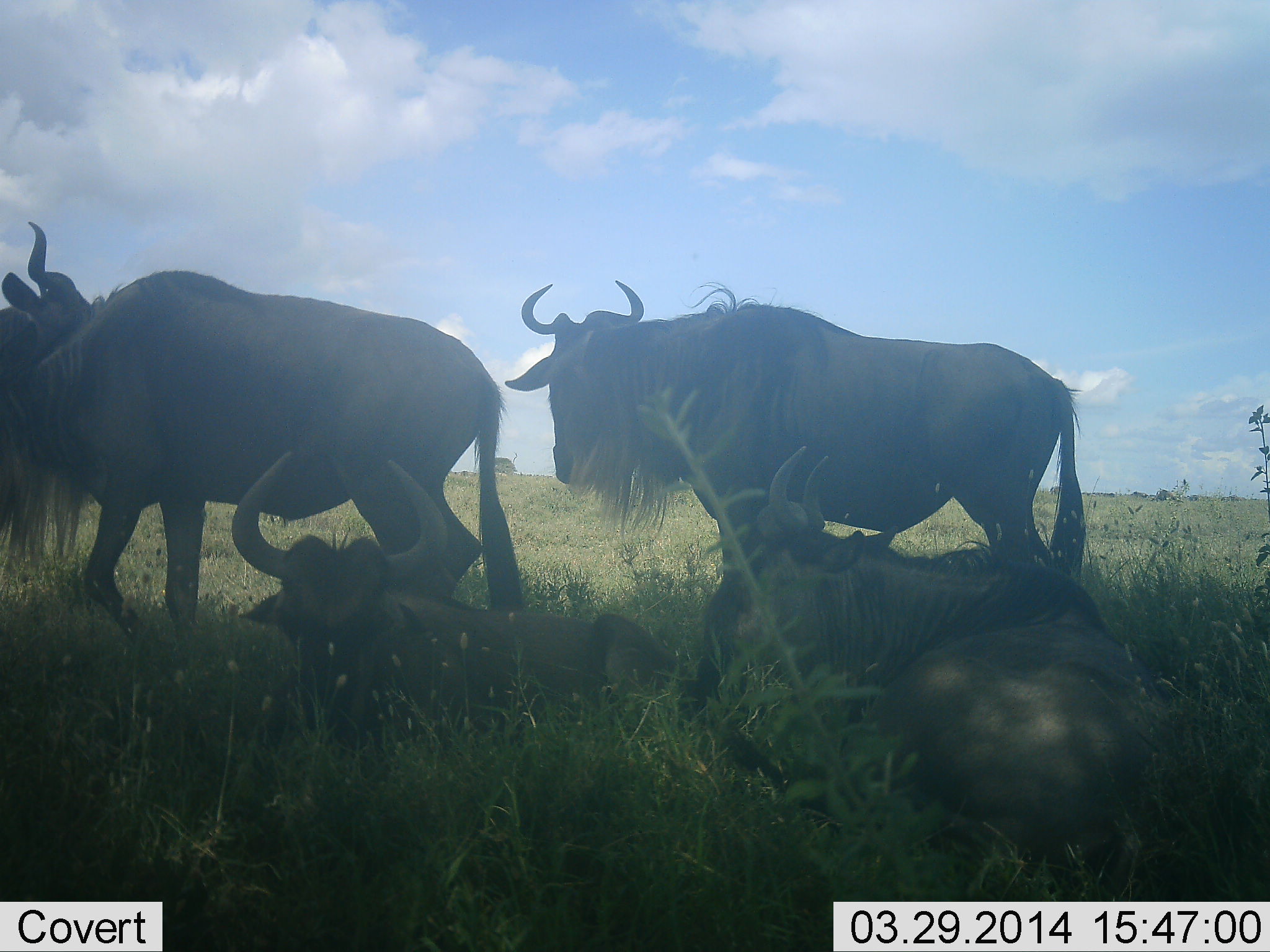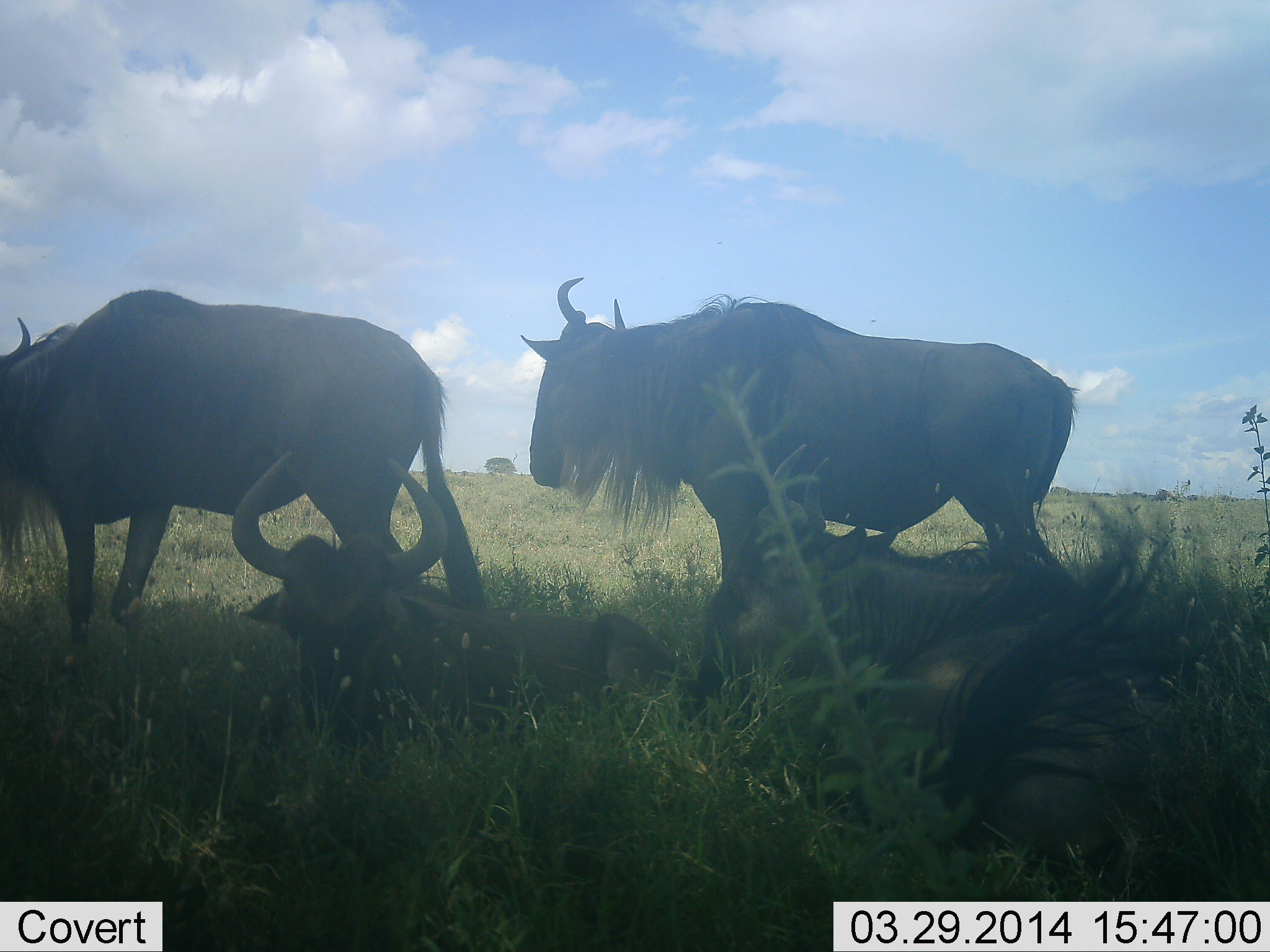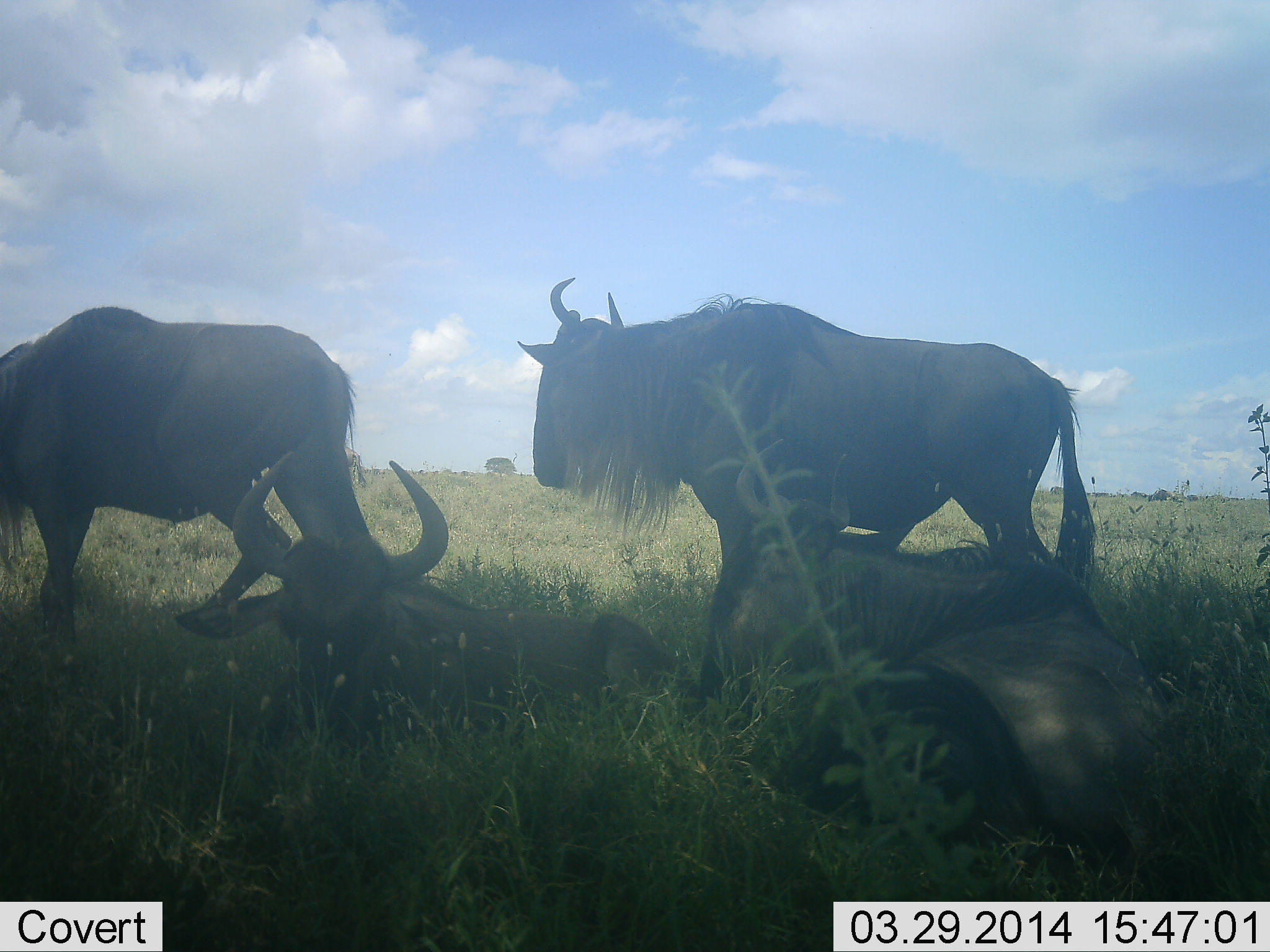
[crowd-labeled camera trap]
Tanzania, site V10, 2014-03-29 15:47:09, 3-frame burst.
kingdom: Animalia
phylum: Chordata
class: Mammalia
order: Artiodactyla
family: Bovidae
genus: Connochaetes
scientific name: Connochaetes taurinus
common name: blue wildebeest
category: wildebeest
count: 4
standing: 50%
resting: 100%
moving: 30%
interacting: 0%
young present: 0%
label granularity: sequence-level